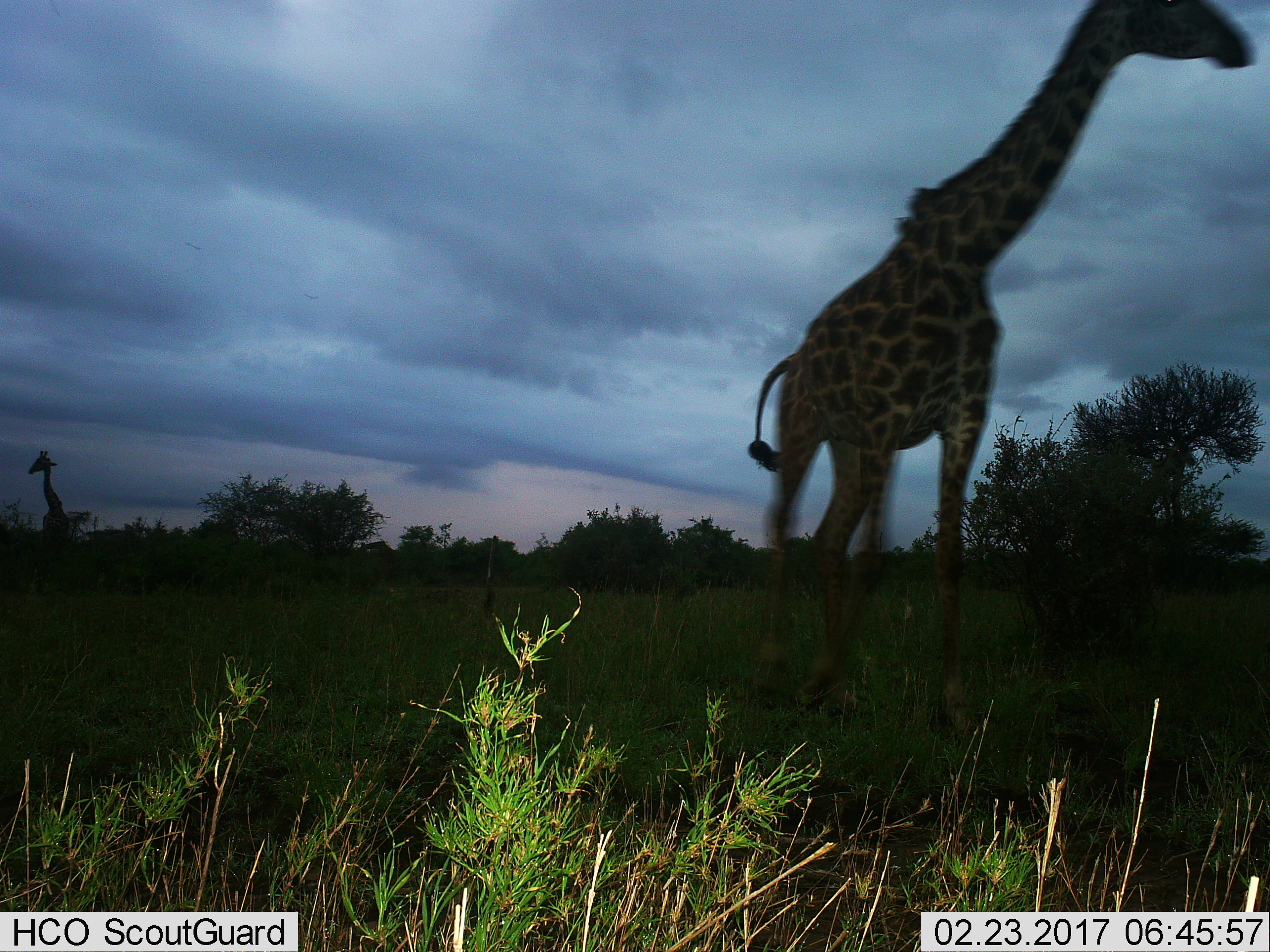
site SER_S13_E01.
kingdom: Animalia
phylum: Chordata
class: Mammalia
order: Artiodactyla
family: Giraffidae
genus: Giraffa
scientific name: Giraffa camelopardalis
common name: giraffe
Giraffe (Giraffa camelopardalis), count 2. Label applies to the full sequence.